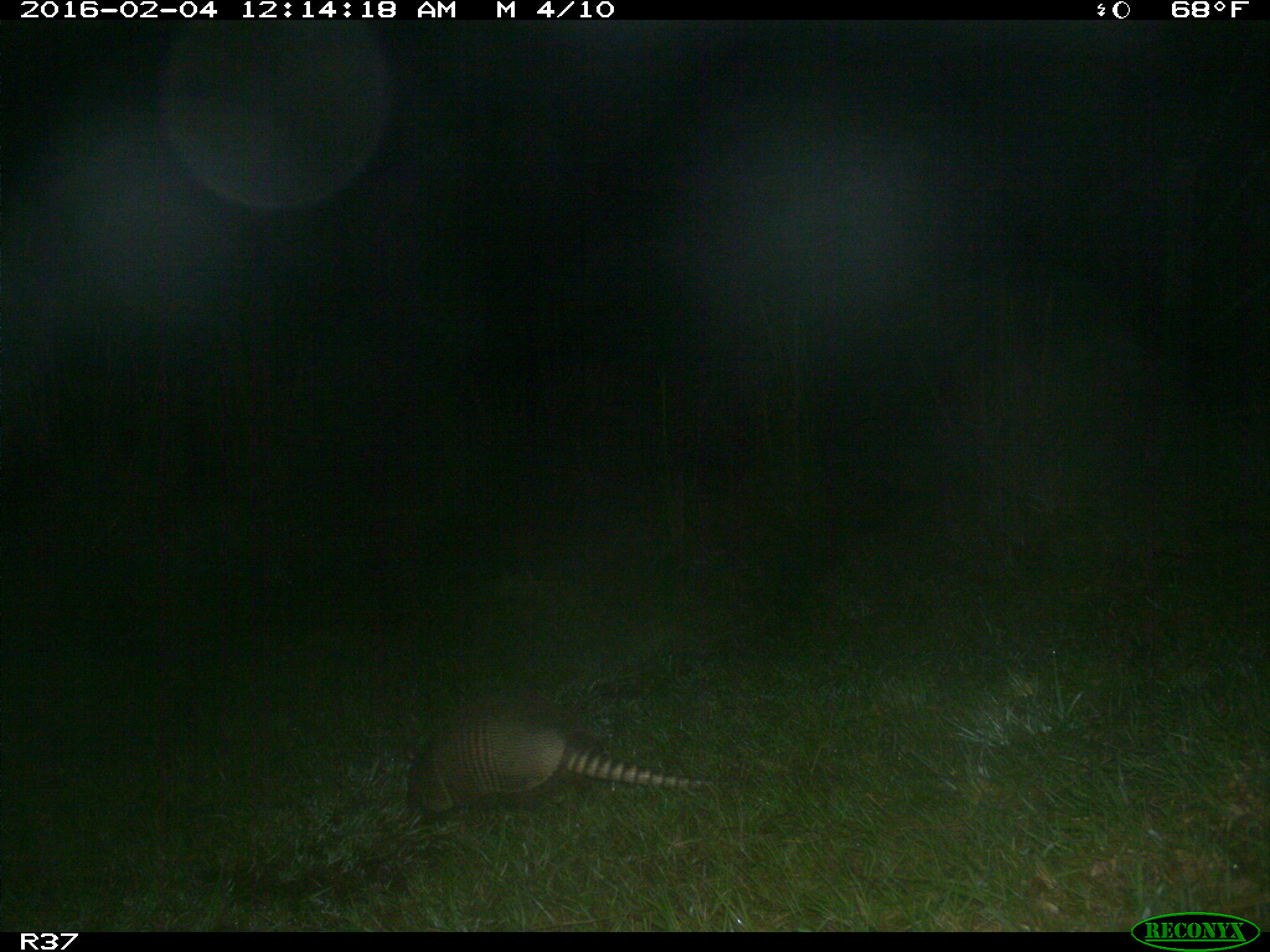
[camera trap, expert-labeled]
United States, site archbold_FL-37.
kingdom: Animalia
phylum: Chordata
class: Mammalia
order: Cingulata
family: Dasypodidae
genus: Dasypus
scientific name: Dasypus novemcinctus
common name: nine-banded armadillo